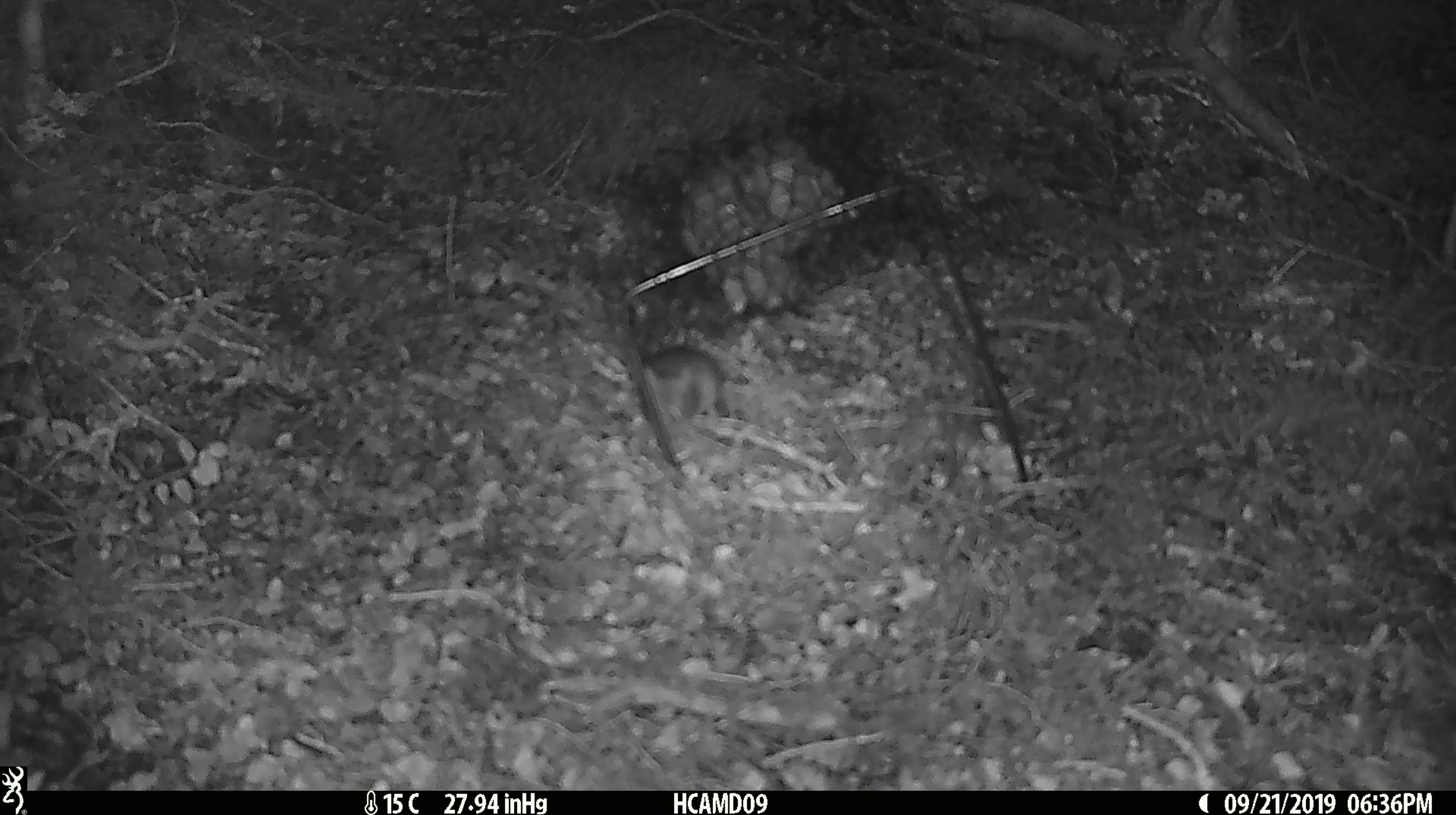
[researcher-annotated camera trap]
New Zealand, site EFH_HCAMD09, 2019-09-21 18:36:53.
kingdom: Animalia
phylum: Chordata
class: Mammalia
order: Rodentia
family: Muridae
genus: Mus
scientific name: Mus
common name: mouse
Mouse (Mus).